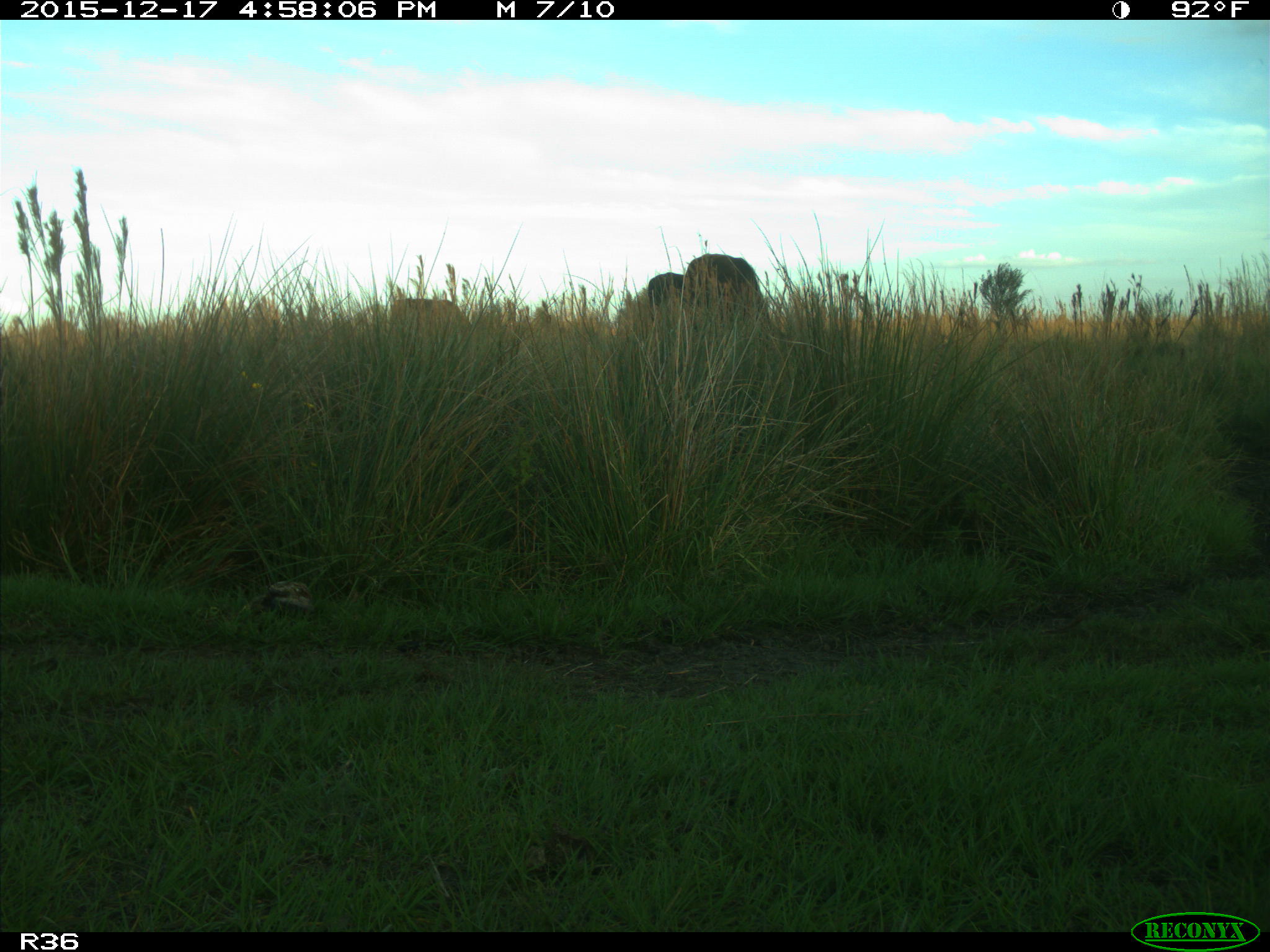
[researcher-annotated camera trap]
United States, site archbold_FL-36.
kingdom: Animalia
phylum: Chordata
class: Mammalia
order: Artiodactyla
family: Bovidae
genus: Bos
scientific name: Bos taurus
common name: domestic cow